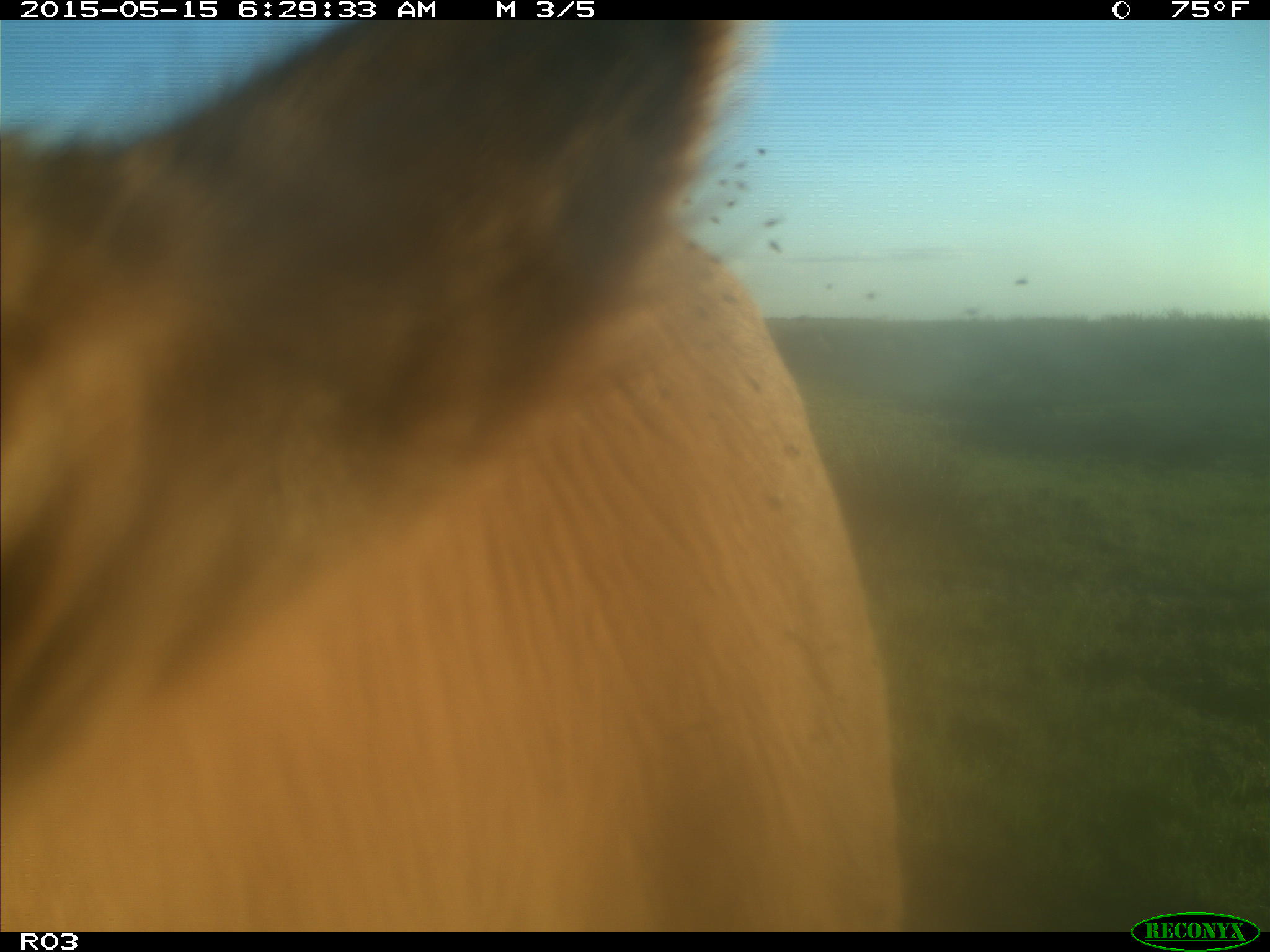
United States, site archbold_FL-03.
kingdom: Animalia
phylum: Chordata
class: Mammalia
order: Artiodactyla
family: Bovidae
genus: Bos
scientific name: Bos taurus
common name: domestic cow